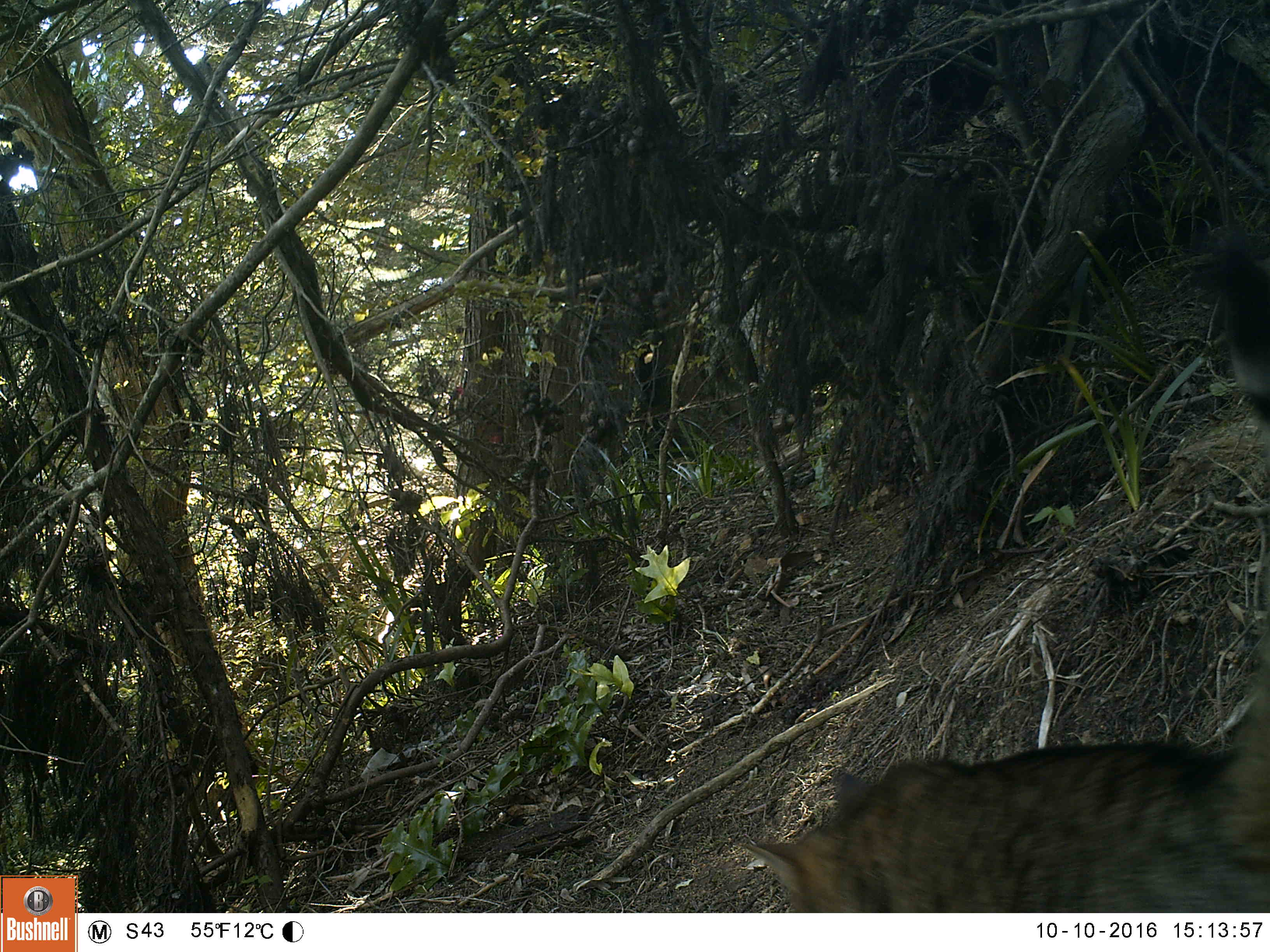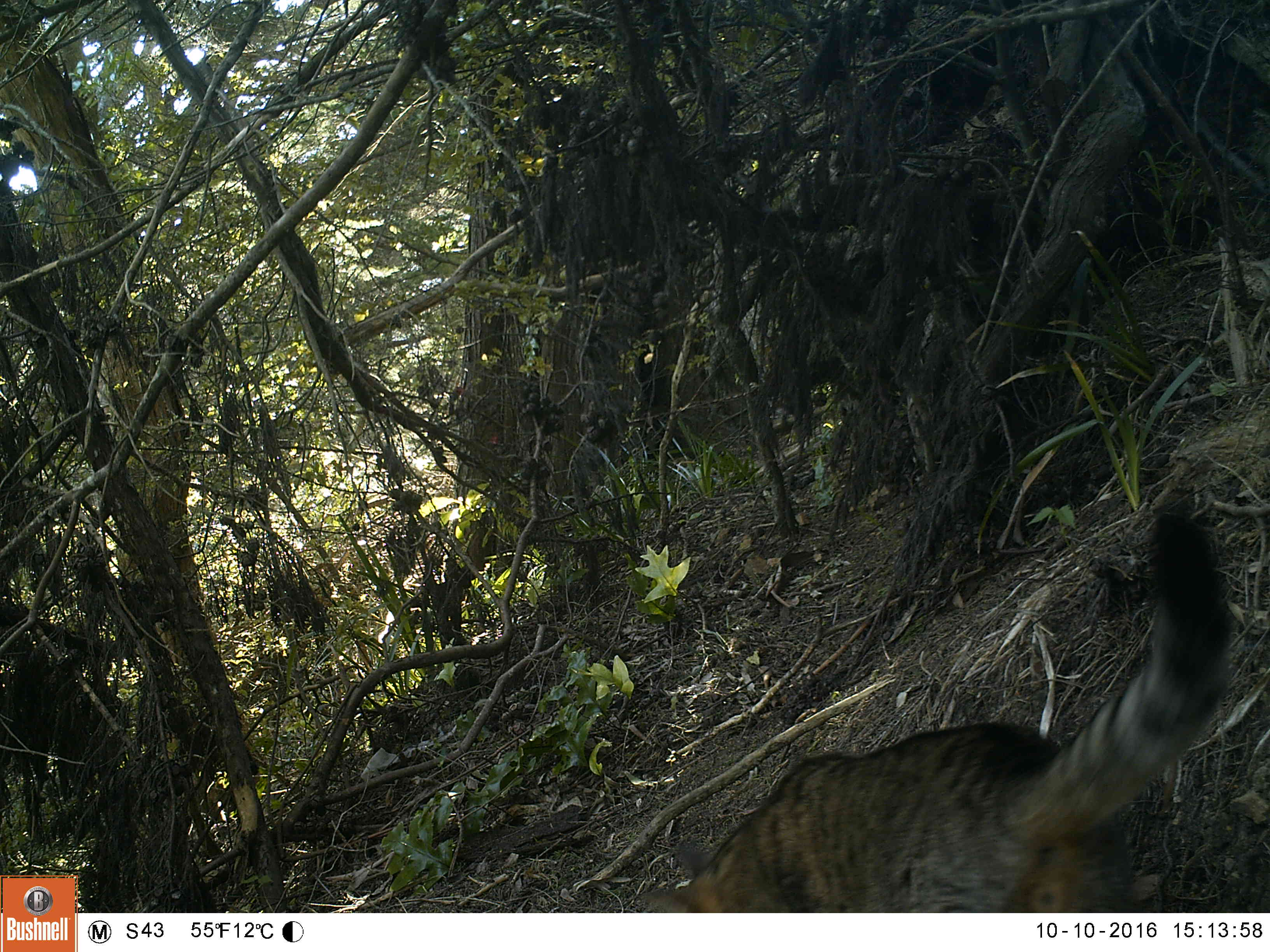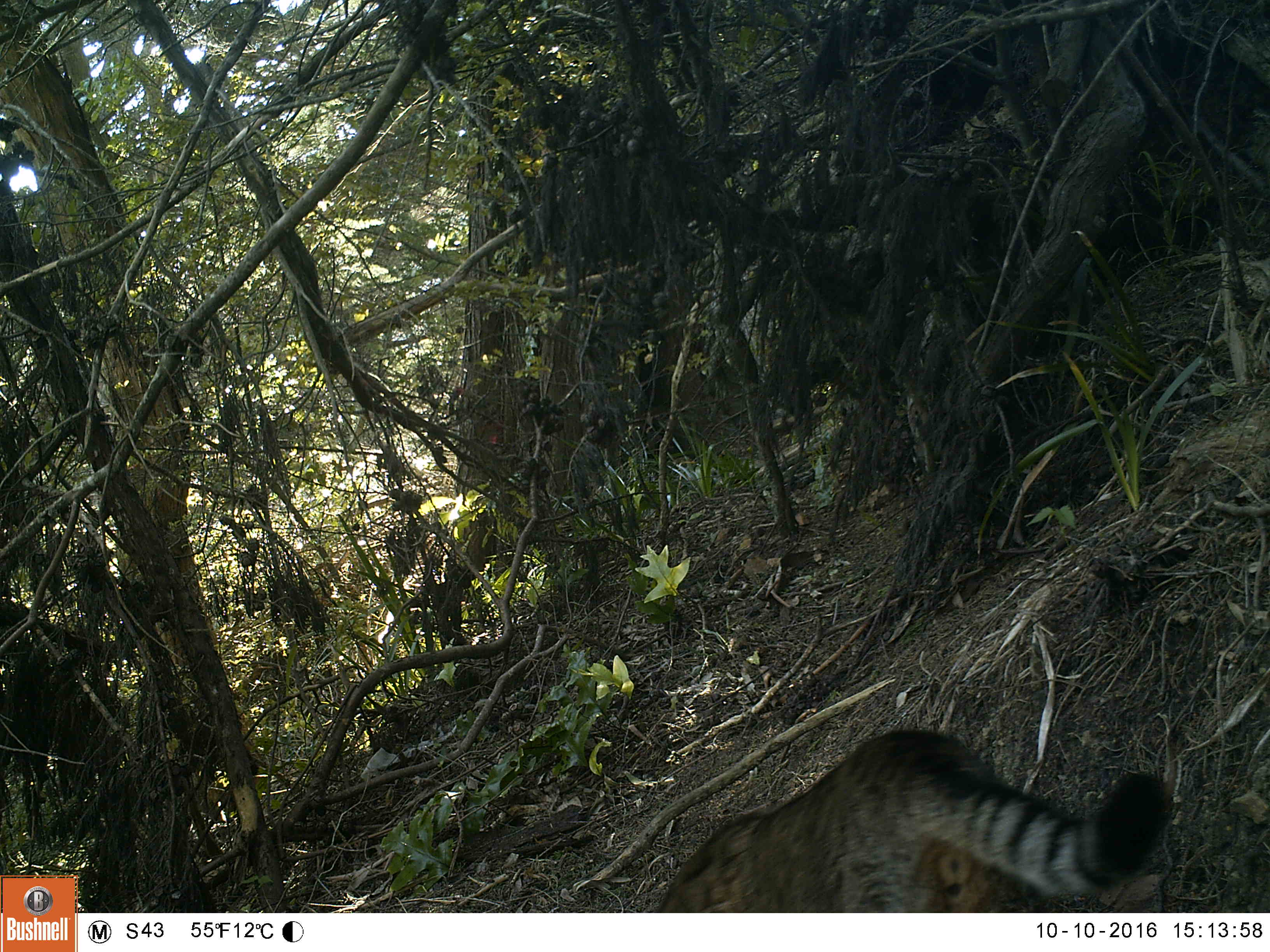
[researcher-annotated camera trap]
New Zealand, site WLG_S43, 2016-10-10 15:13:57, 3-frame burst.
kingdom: Animalia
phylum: Chordata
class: Mammalia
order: Carnivora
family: Felidae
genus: Felis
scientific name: Felis catus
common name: domestic cat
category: cat